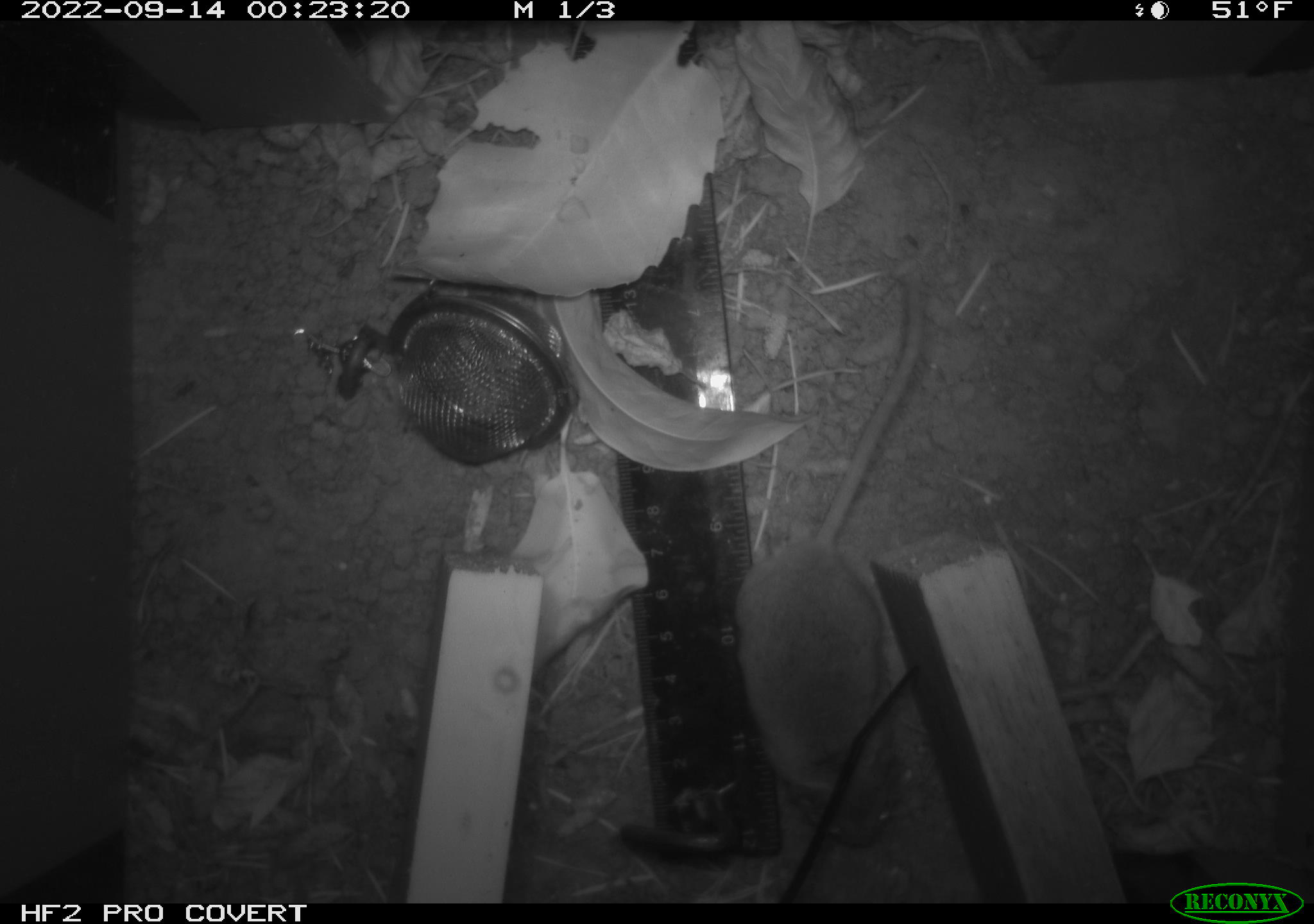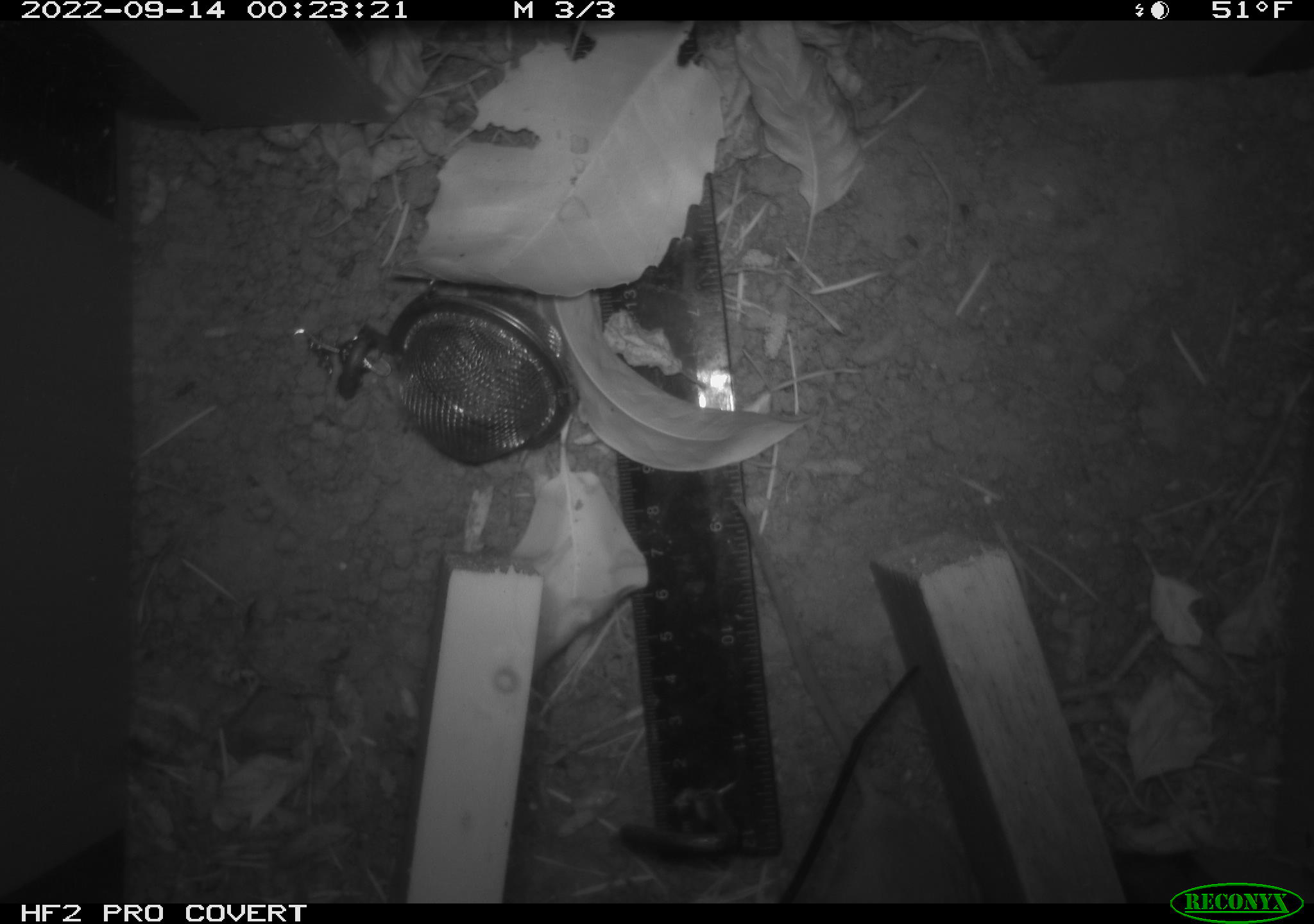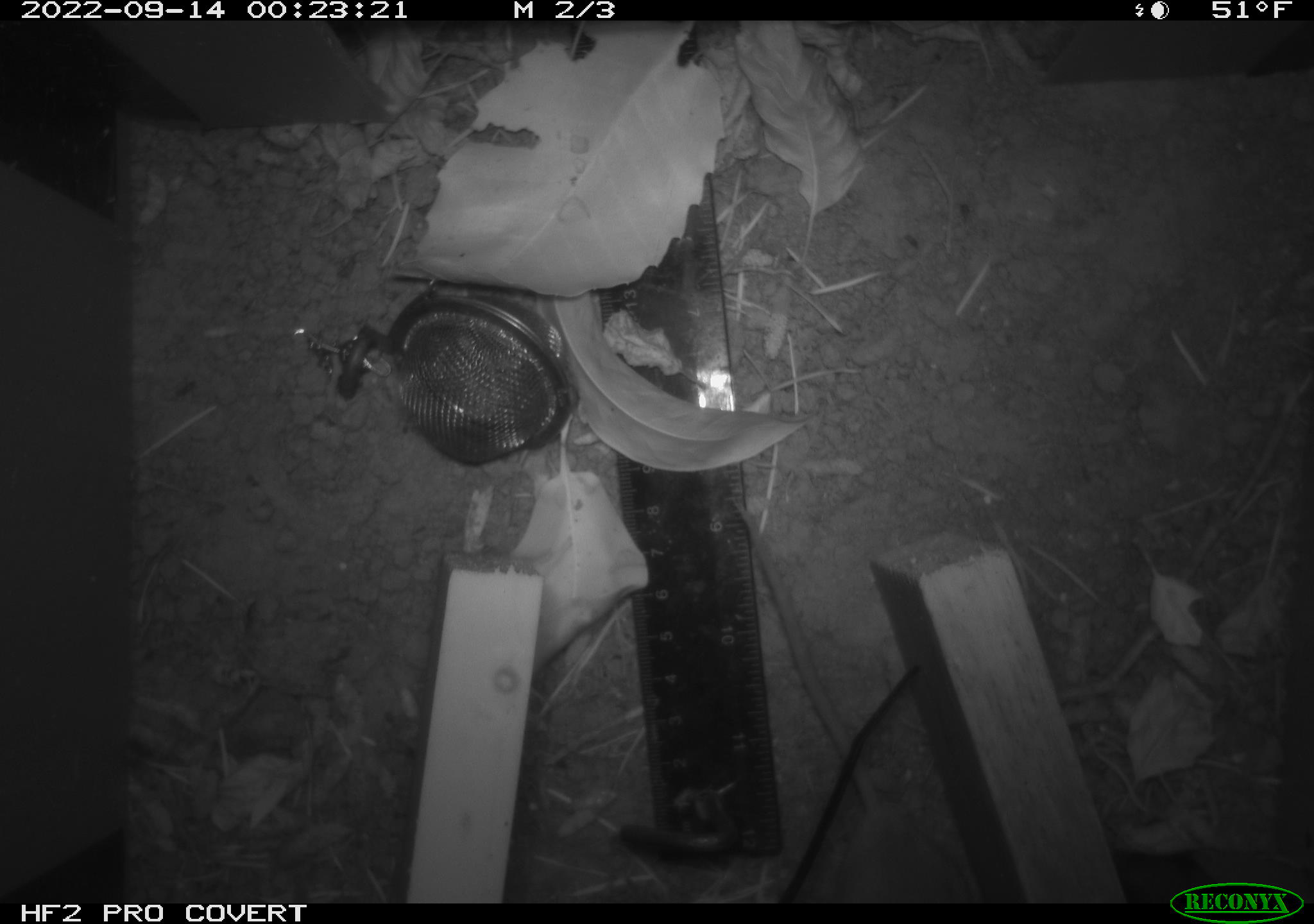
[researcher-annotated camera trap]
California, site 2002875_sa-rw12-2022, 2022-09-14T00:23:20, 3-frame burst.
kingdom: Animalia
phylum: Chordata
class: Mammalia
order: Rodentia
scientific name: Rodentia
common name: mouse species